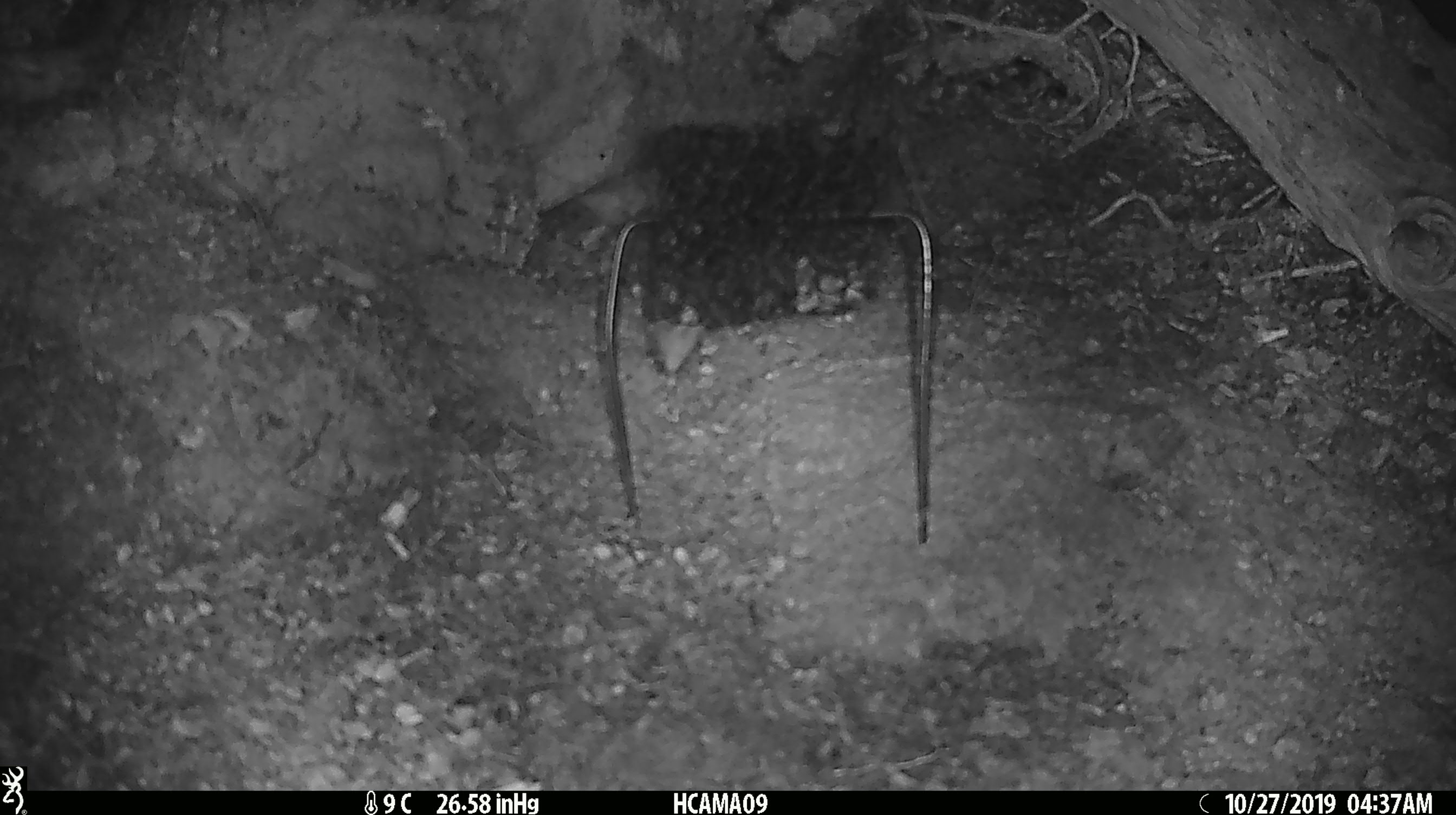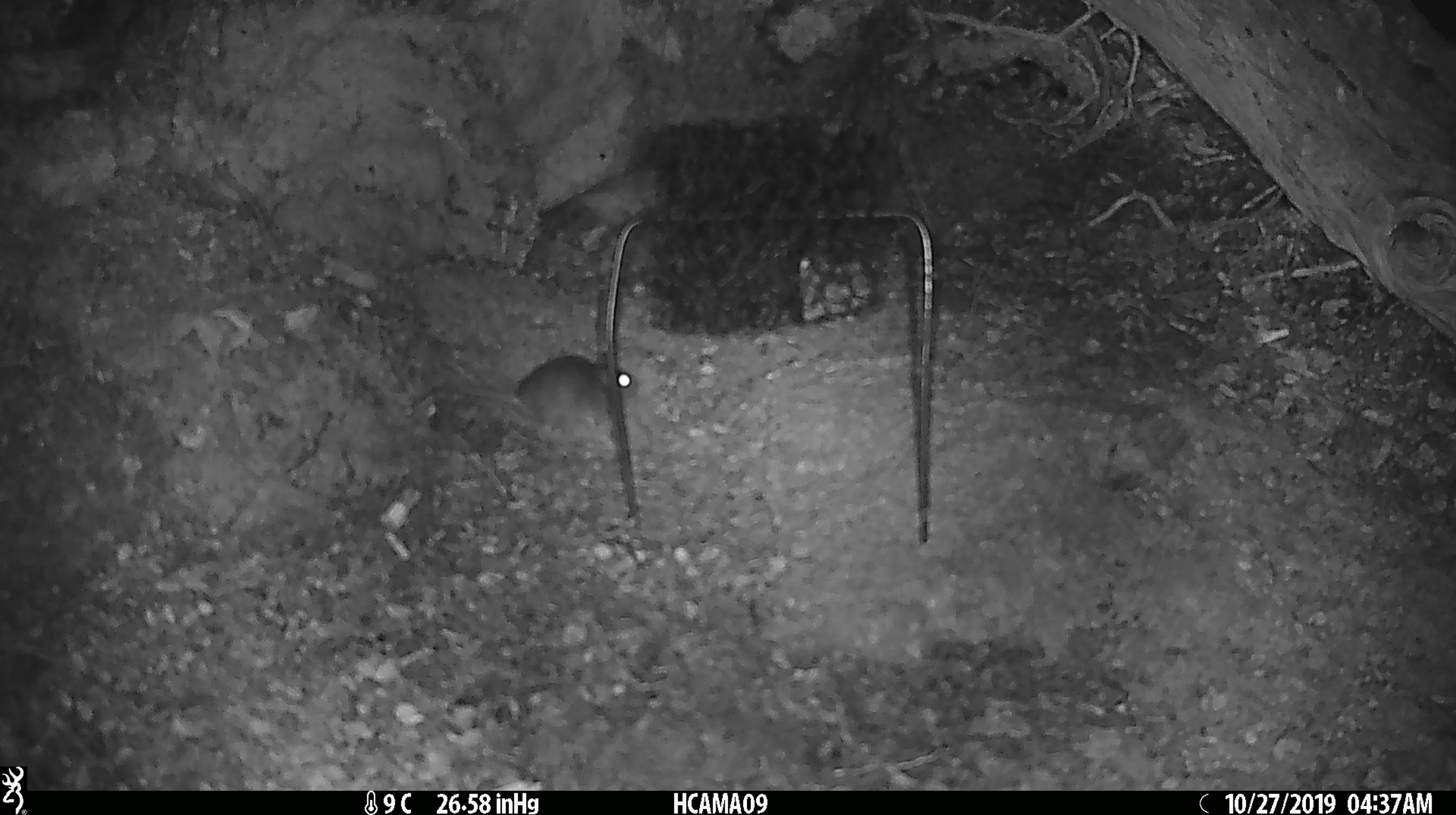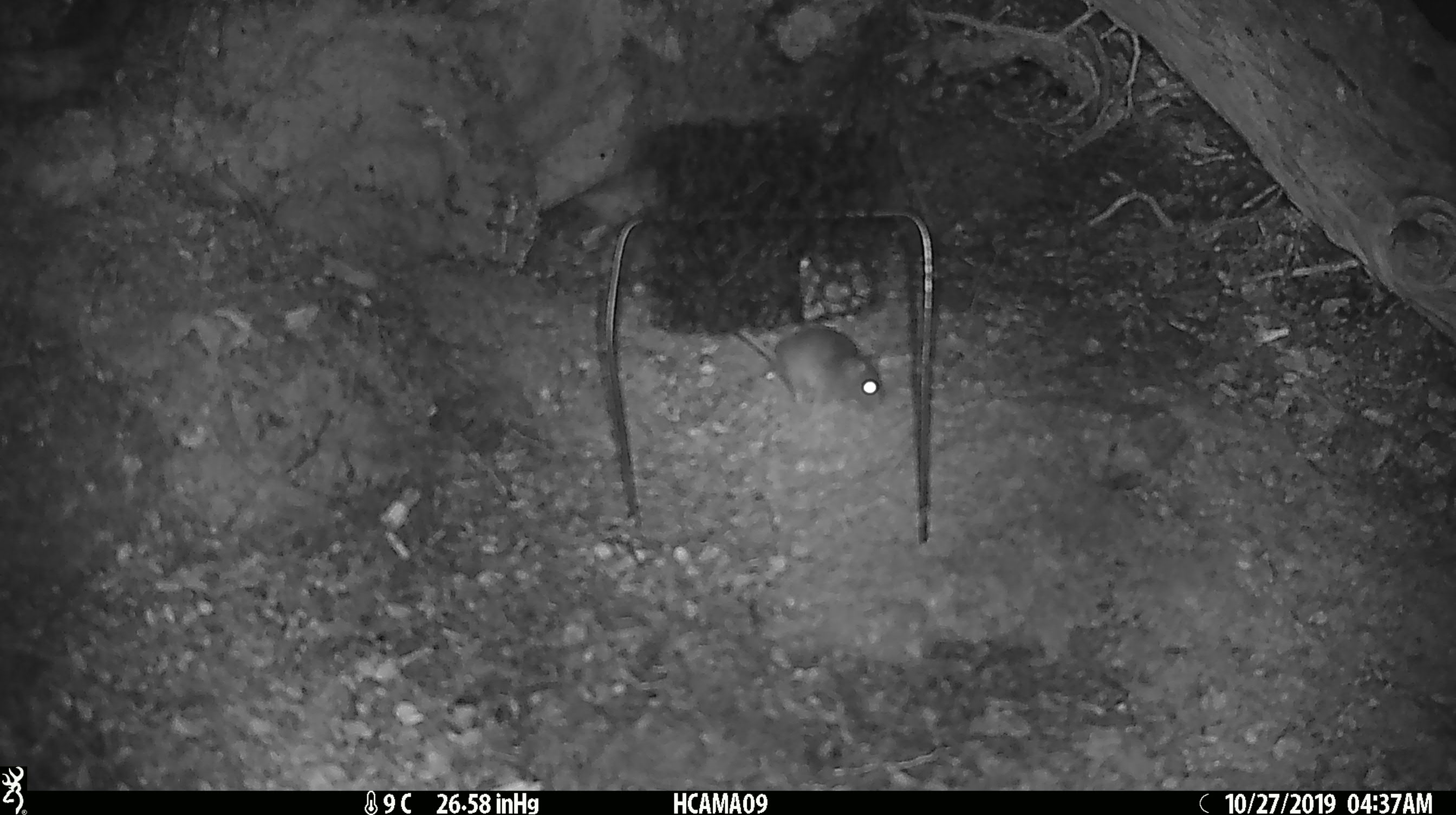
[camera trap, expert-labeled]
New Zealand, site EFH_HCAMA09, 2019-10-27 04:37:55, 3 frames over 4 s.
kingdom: Animalia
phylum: Chordata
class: Mammalia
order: Rodentia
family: Muridae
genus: Mus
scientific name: Mus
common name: mouse